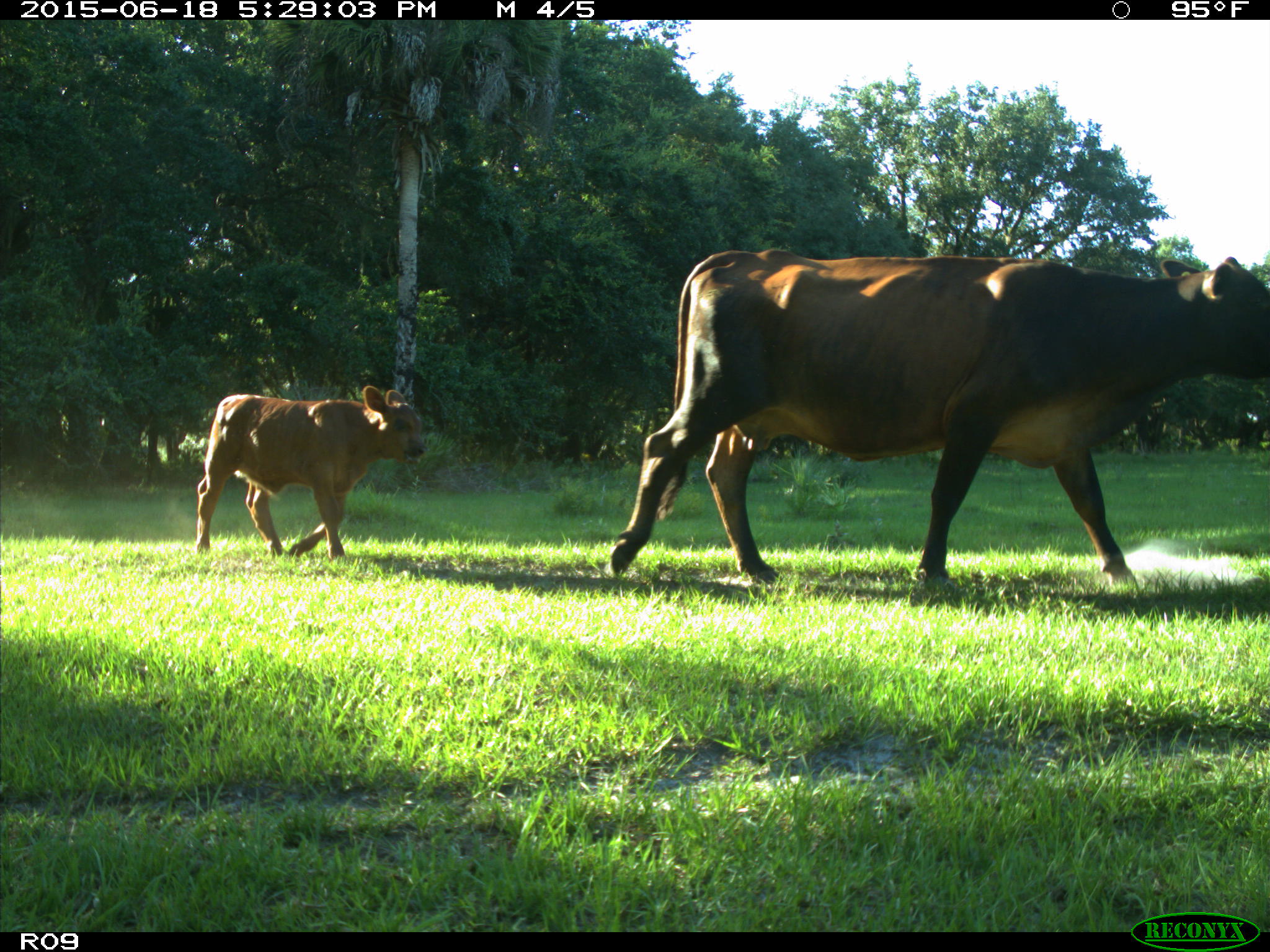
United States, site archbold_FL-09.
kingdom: Animalia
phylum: Chordata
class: Mammalia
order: Artiodactyla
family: Bovidae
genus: Bos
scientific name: Bos taurus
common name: domestic cow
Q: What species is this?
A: Bos taurus (domestic cow).